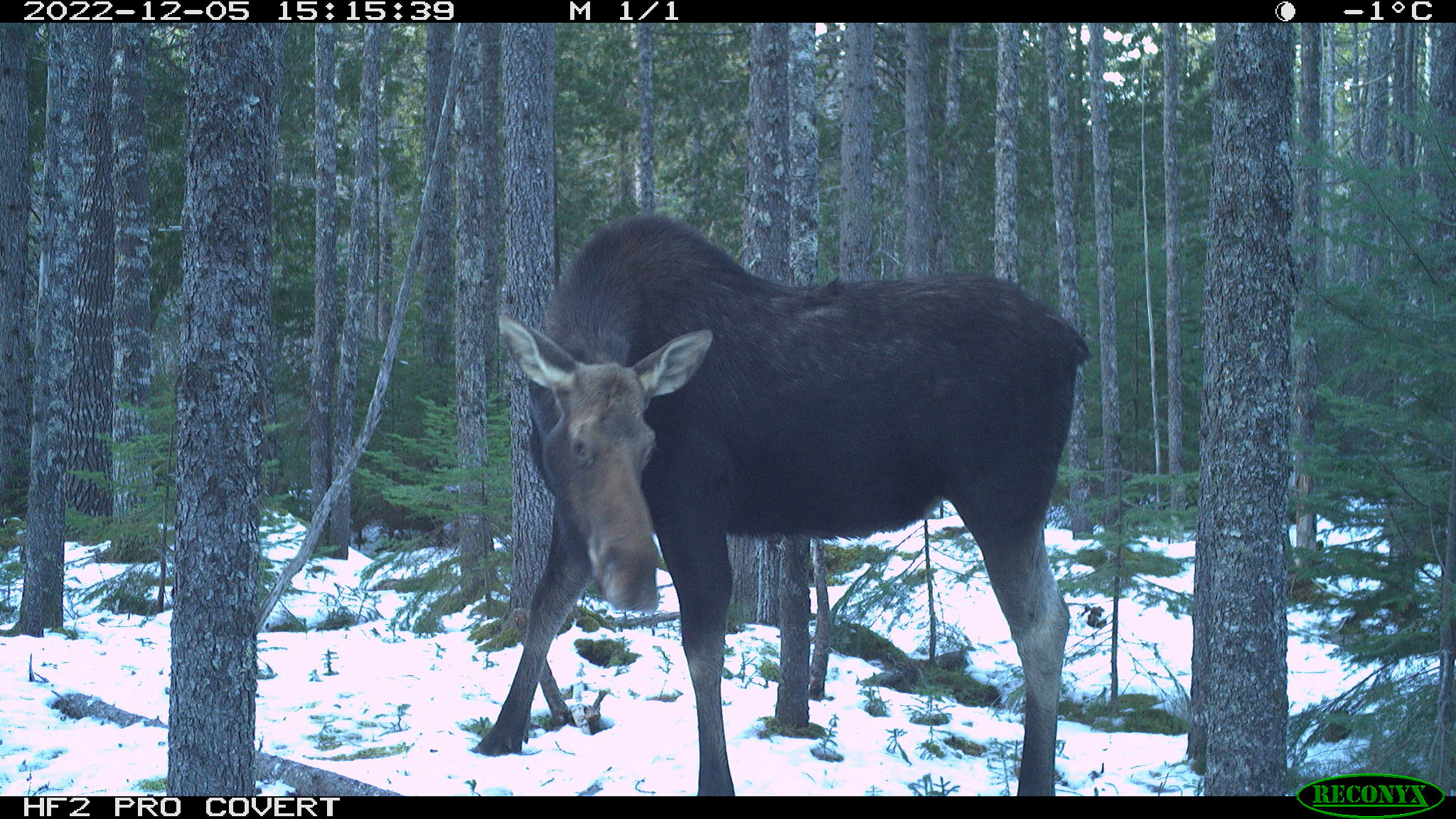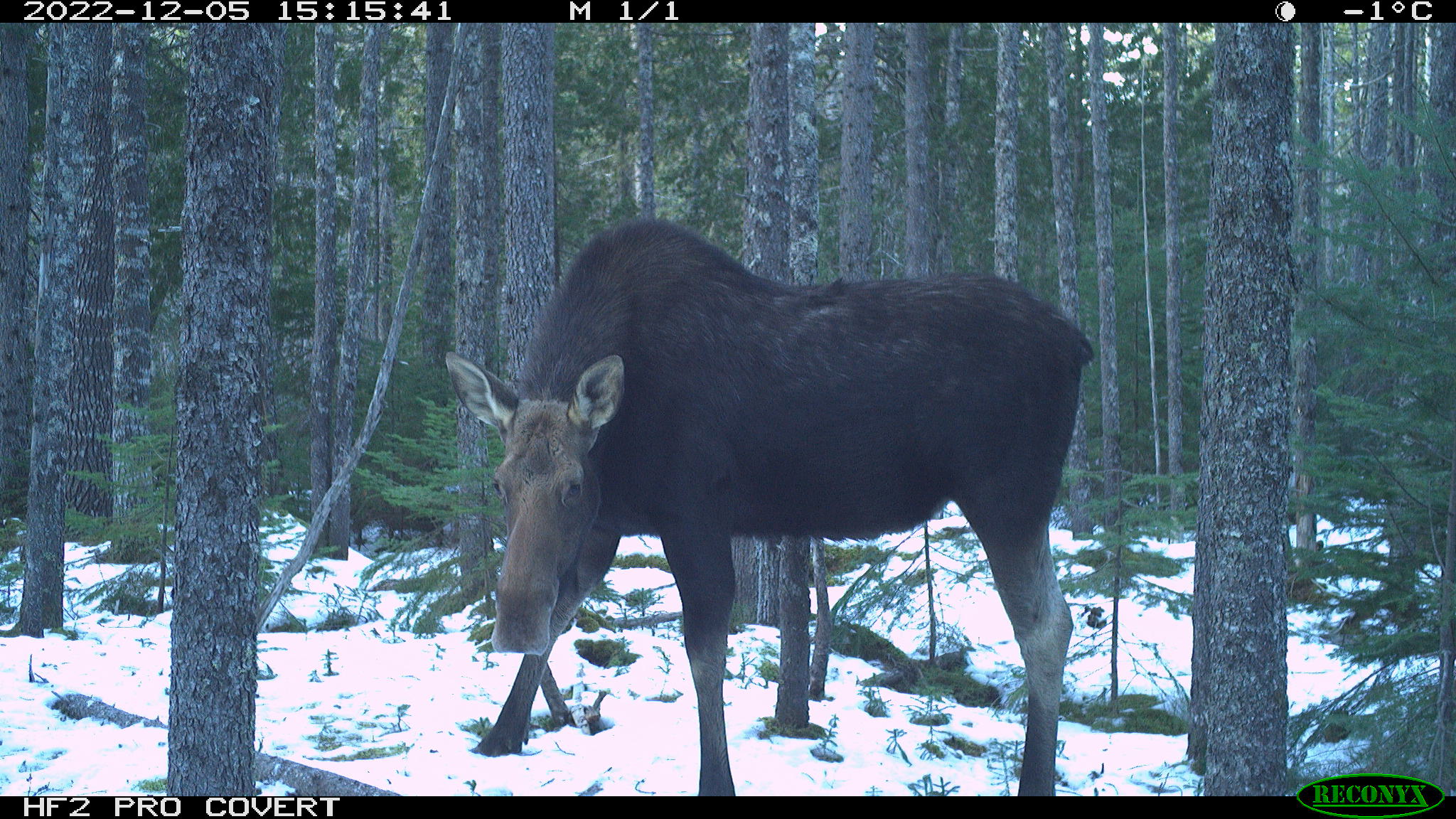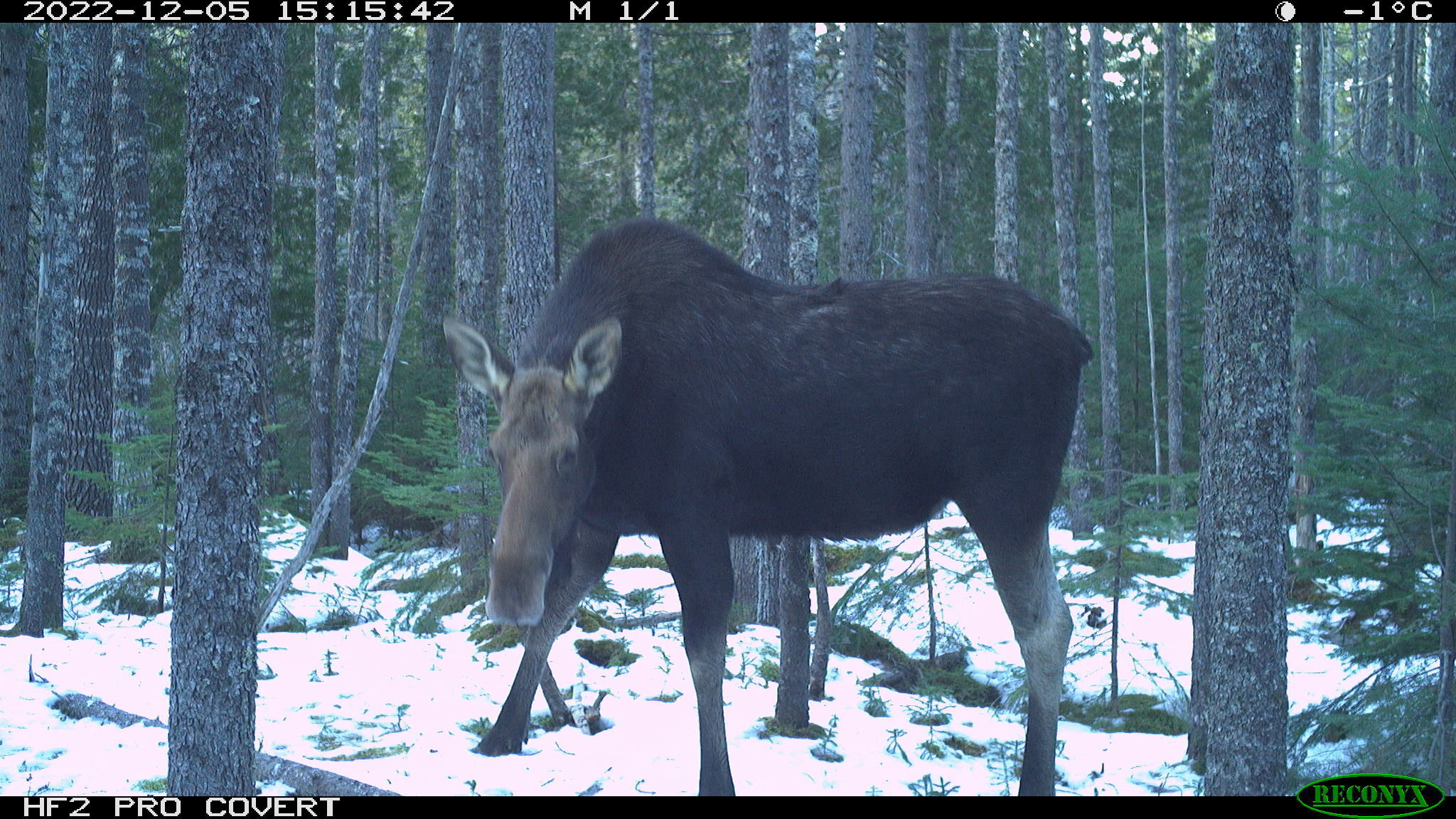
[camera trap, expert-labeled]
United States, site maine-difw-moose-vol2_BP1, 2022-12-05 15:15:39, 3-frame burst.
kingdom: Animalia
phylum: Chordata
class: Mammalia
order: Artiodactyla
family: Cervidae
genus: Alces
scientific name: Alces alces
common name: moose